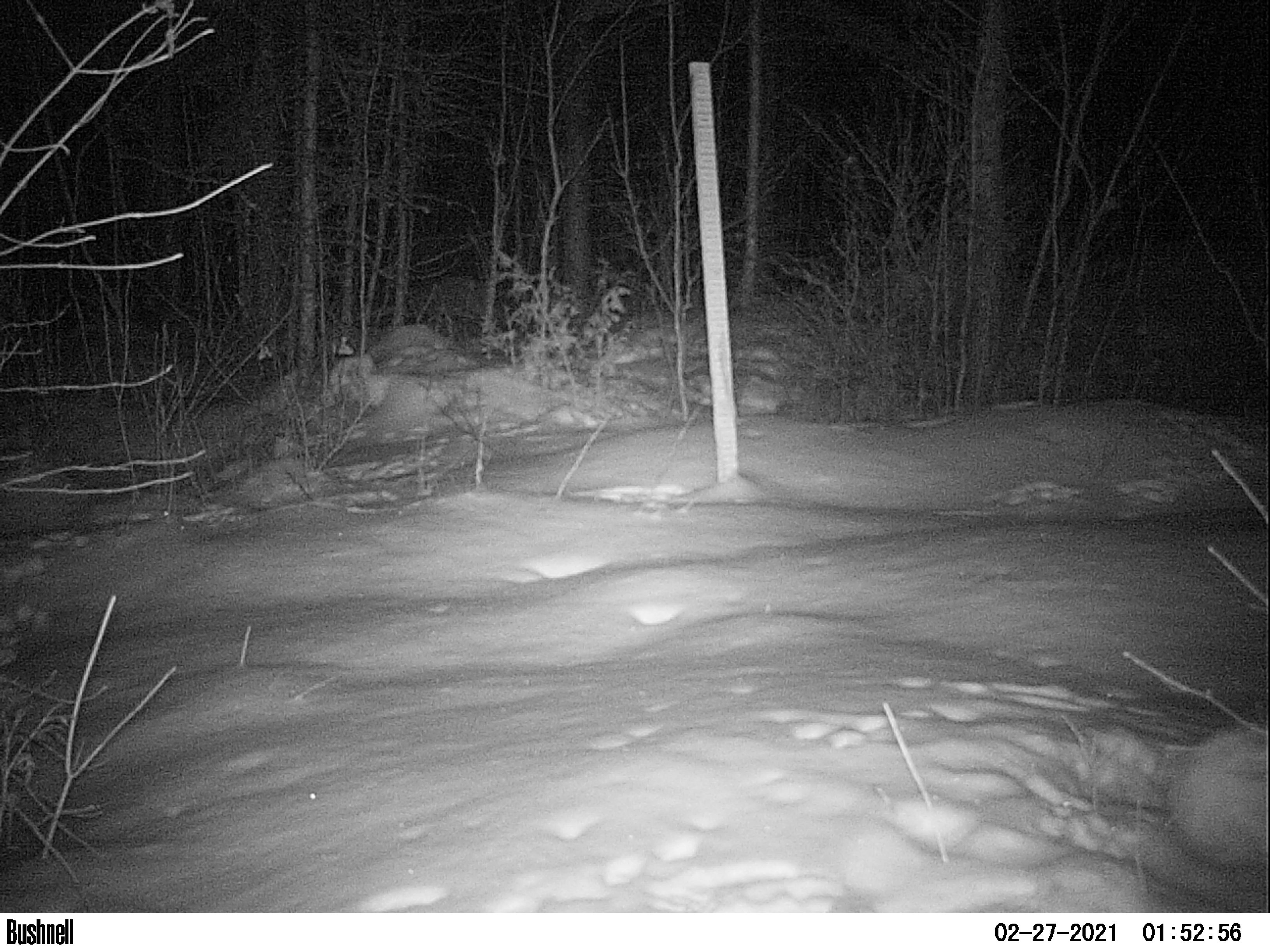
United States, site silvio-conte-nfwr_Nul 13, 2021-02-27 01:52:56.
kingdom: Animalia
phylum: Chordata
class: Mammalia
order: Lagomorpha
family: Leporidae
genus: Lepus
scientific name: Lepus americanus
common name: snowshoe hare